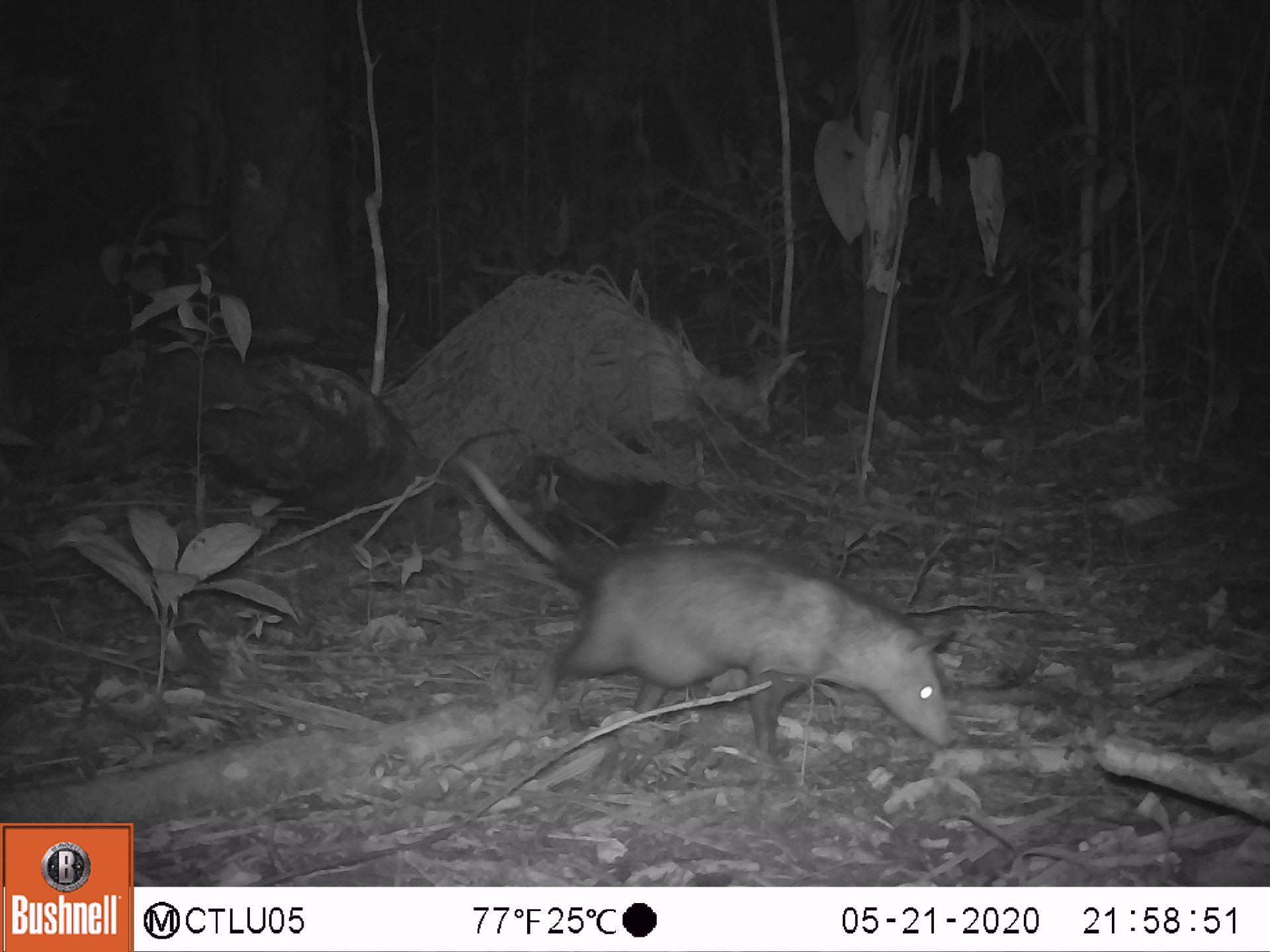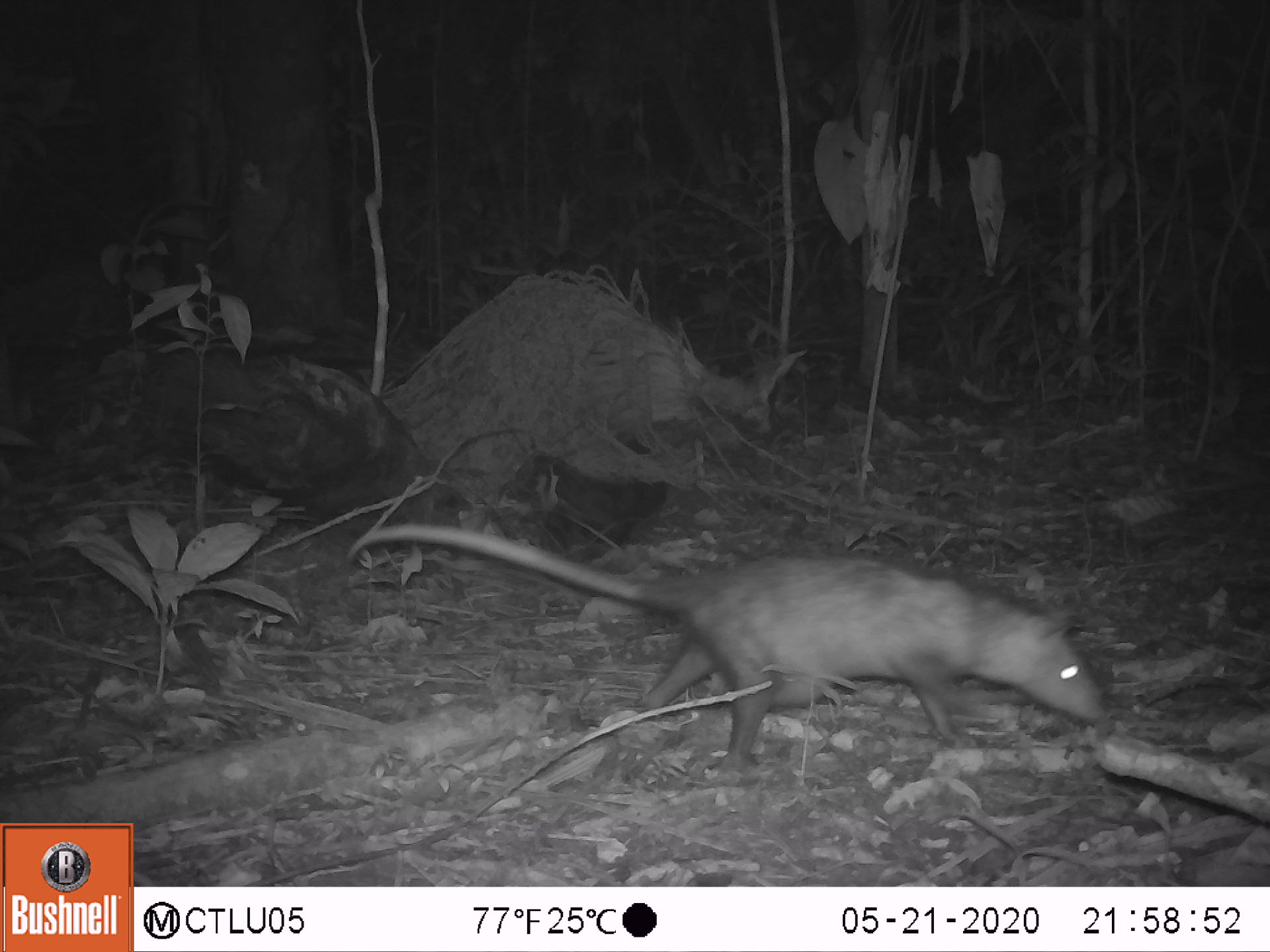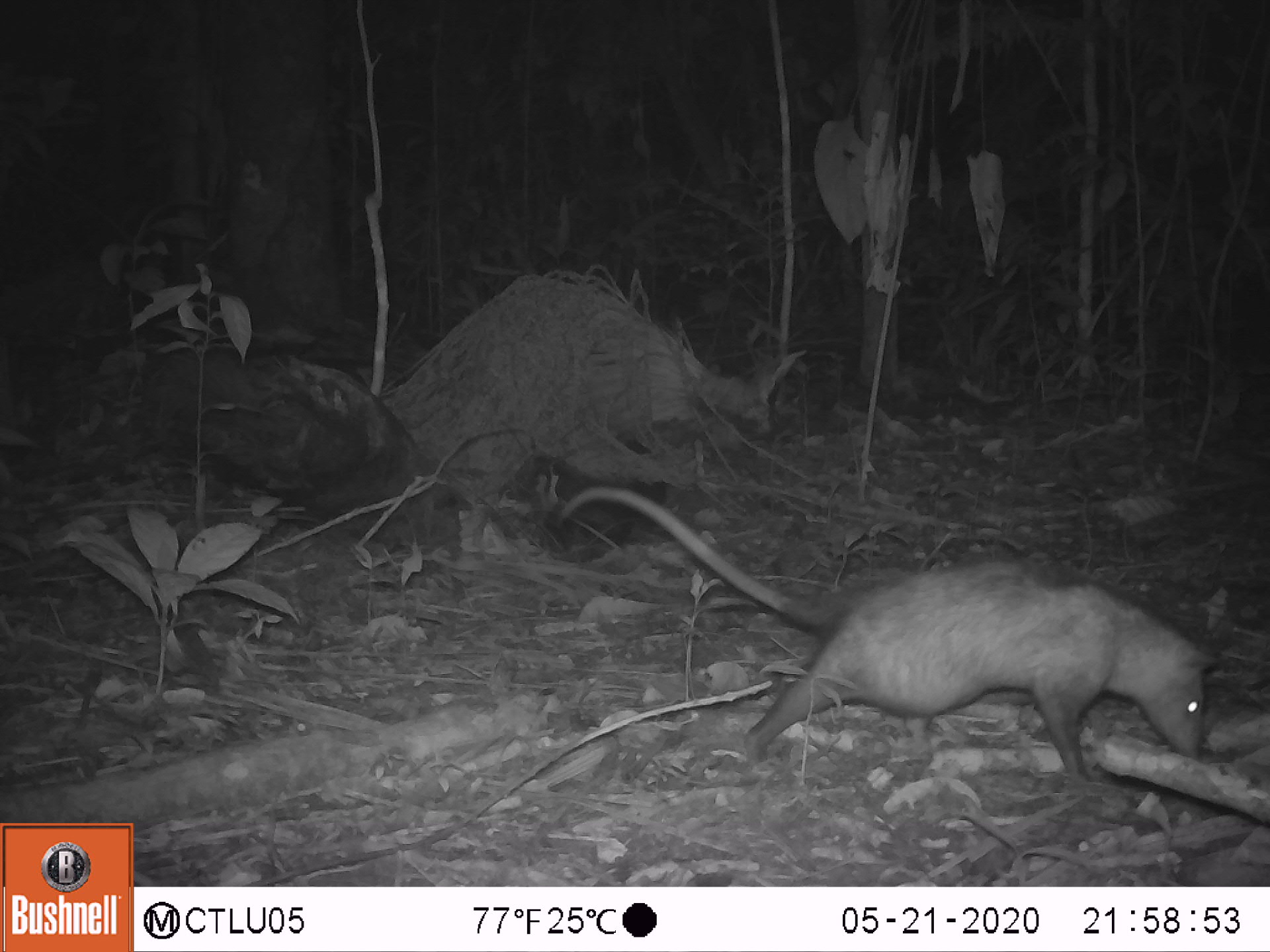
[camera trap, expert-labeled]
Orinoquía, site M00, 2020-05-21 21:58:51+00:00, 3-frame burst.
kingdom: Animalia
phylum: Chordata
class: Mammalia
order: Didelphimorphia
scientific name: Didelphimorphia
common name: possum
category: unknown possum